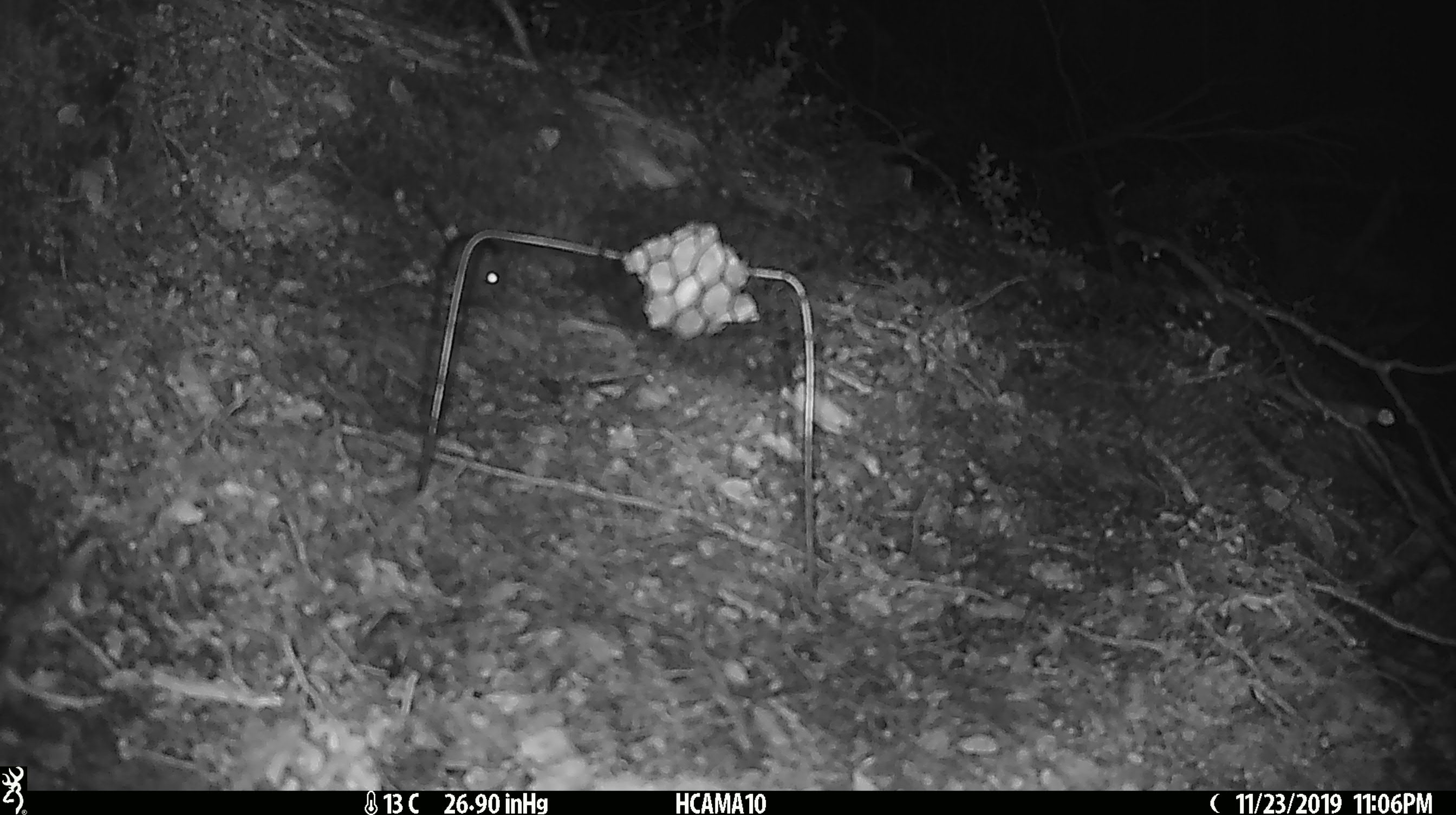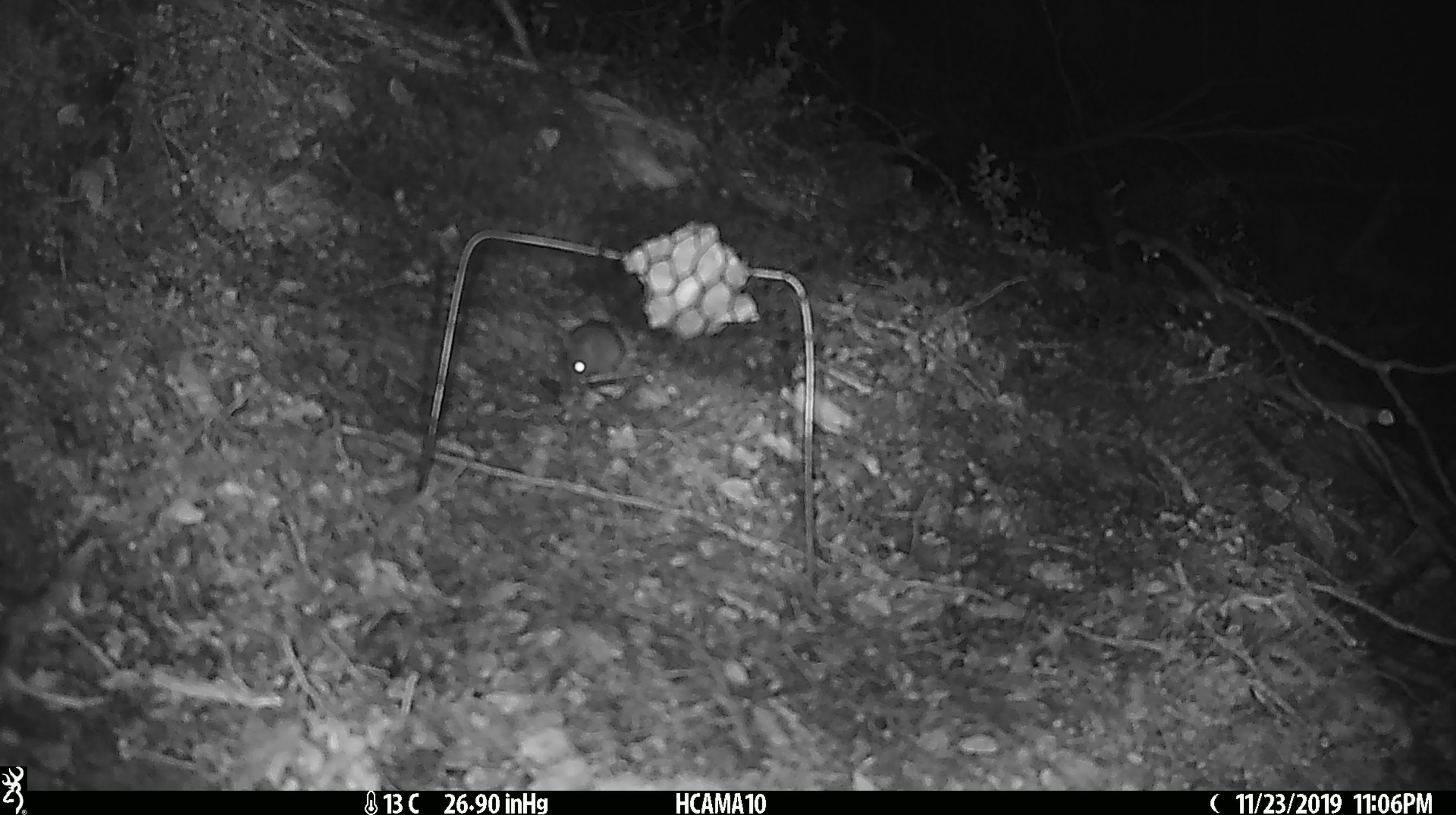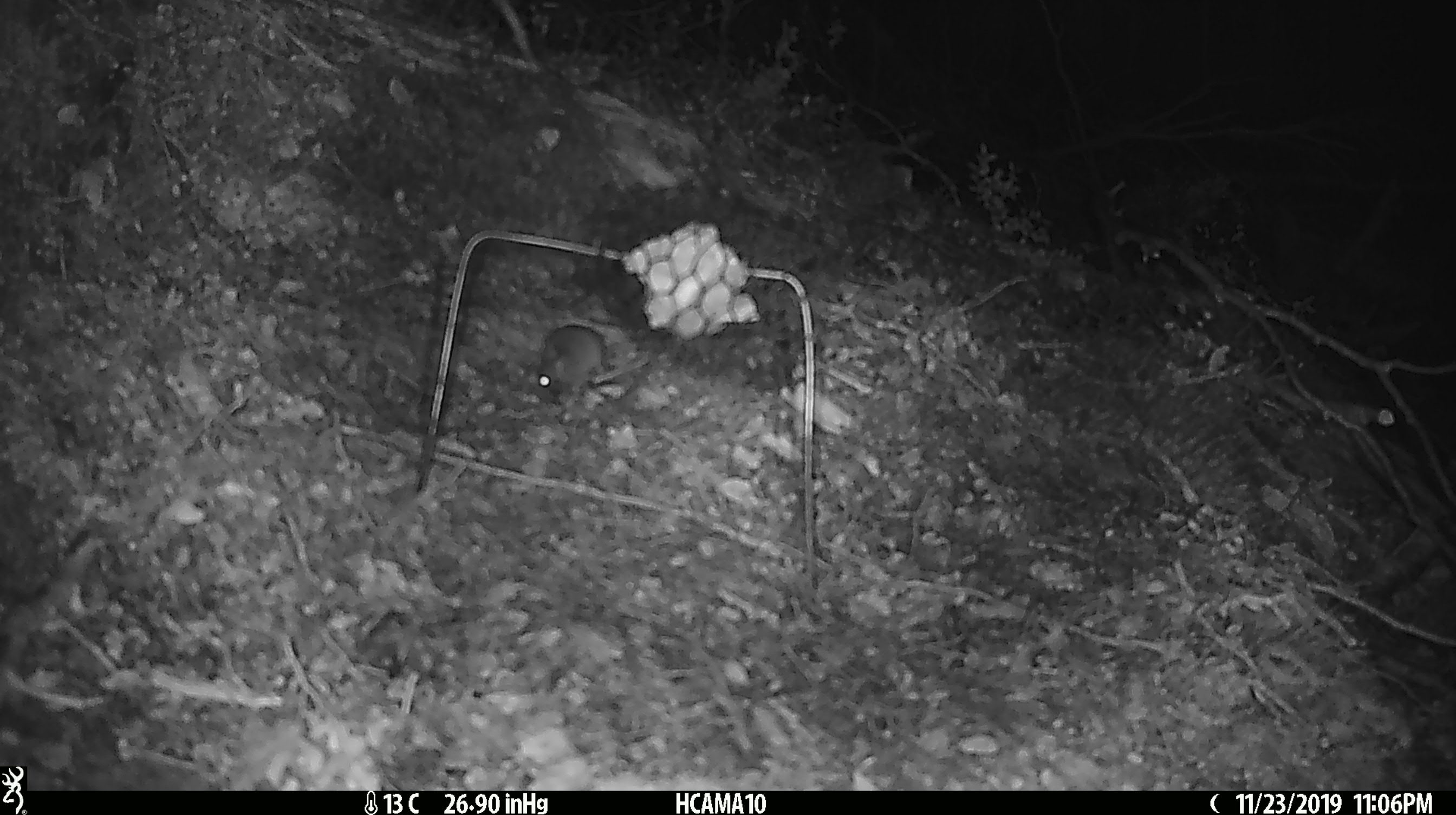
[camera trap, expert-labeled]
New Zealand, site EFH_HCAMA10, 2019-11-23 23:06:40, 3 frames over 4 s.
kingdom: Animalia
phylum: Chordata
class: Mammalia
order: Rodentia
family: Muridae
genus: Mus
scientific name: Mus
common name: mouse